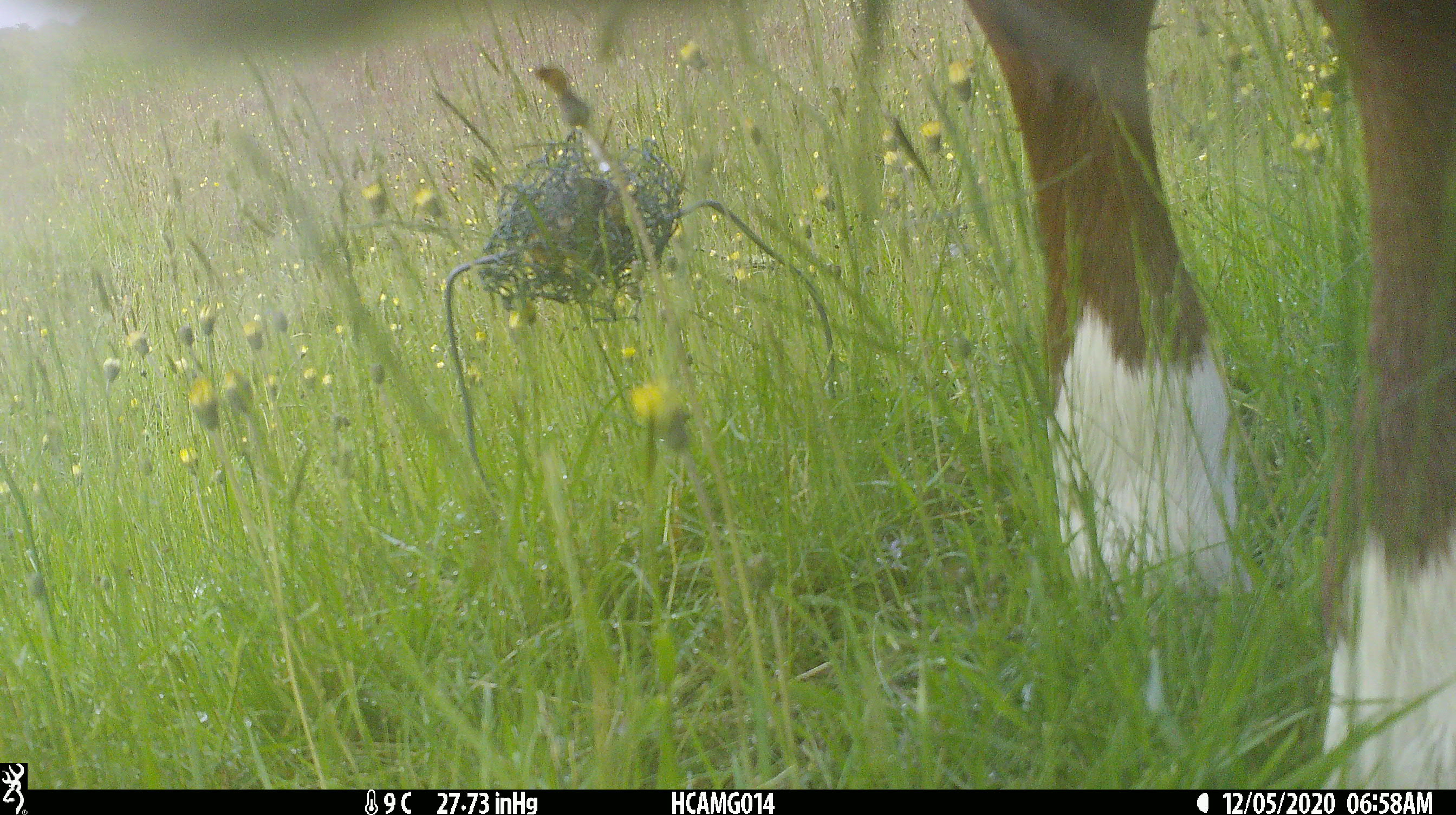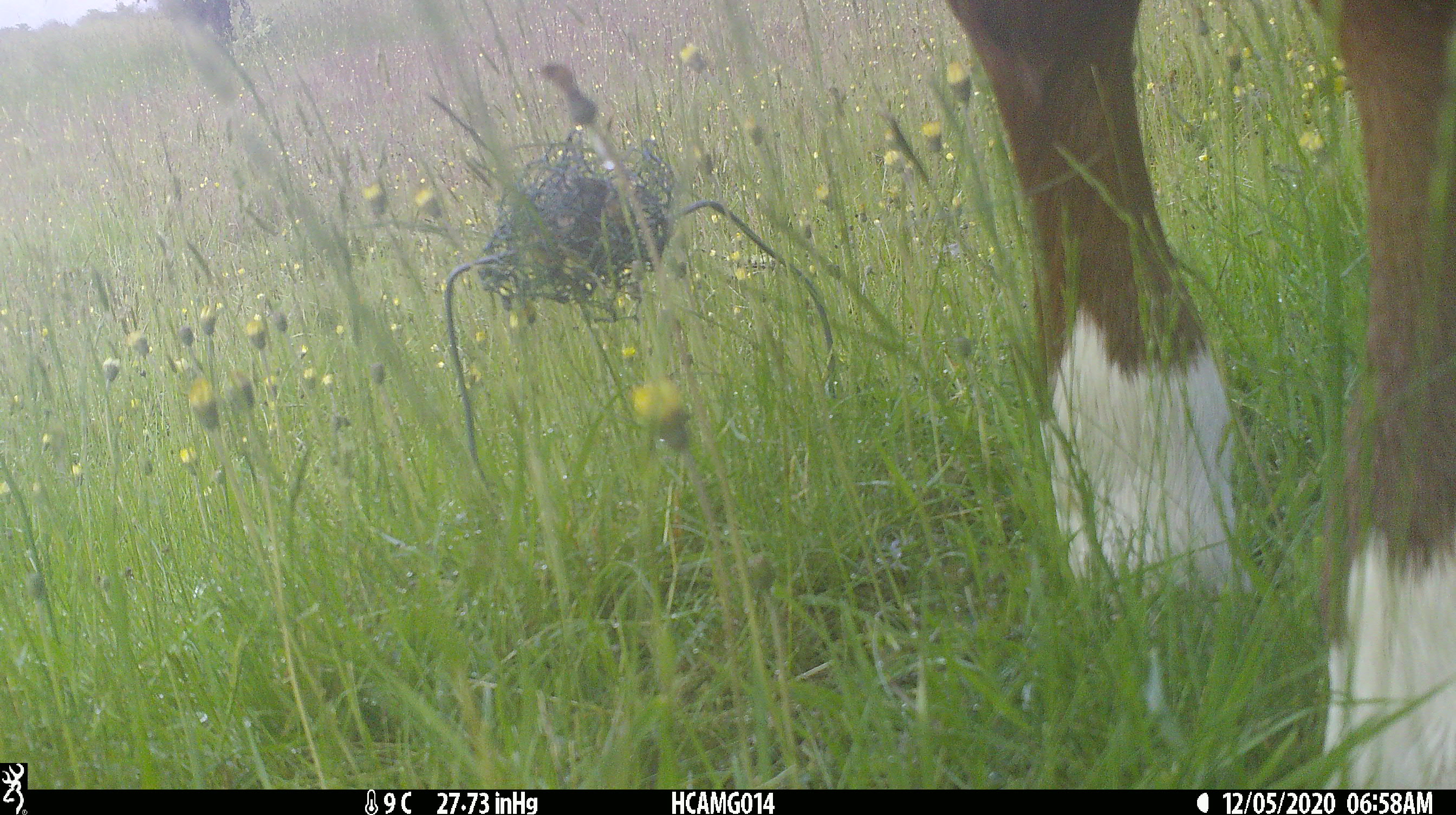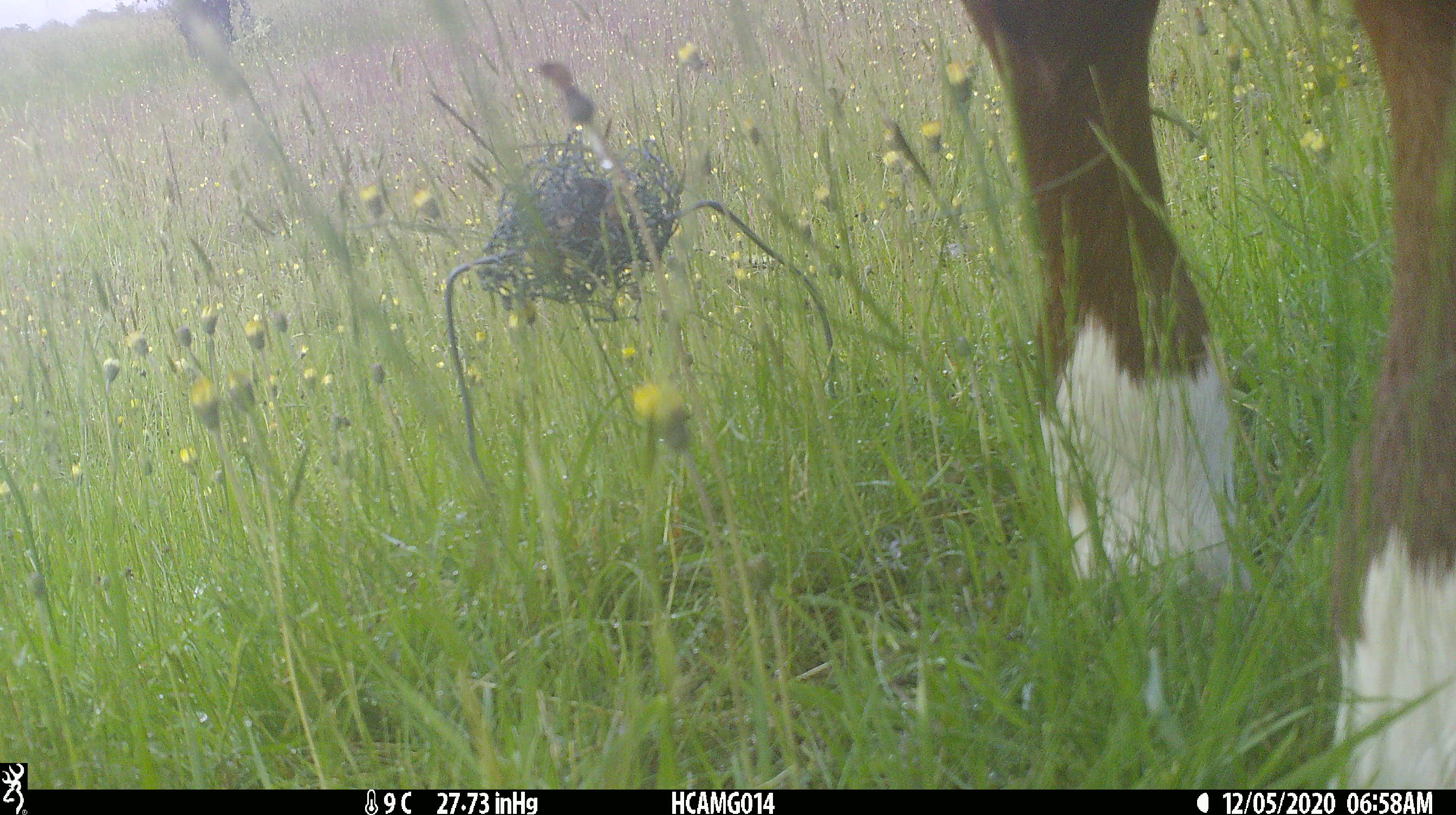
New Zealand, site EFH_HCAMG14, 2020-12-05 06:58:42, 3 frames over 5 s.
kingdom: Animalia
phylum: Chordata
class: Mammalia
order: Artiodactyla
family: Bovidae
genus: Bos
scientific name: Bos taurus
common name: domestic cow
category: cow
Cow (domestic cow) (Bos taurus).